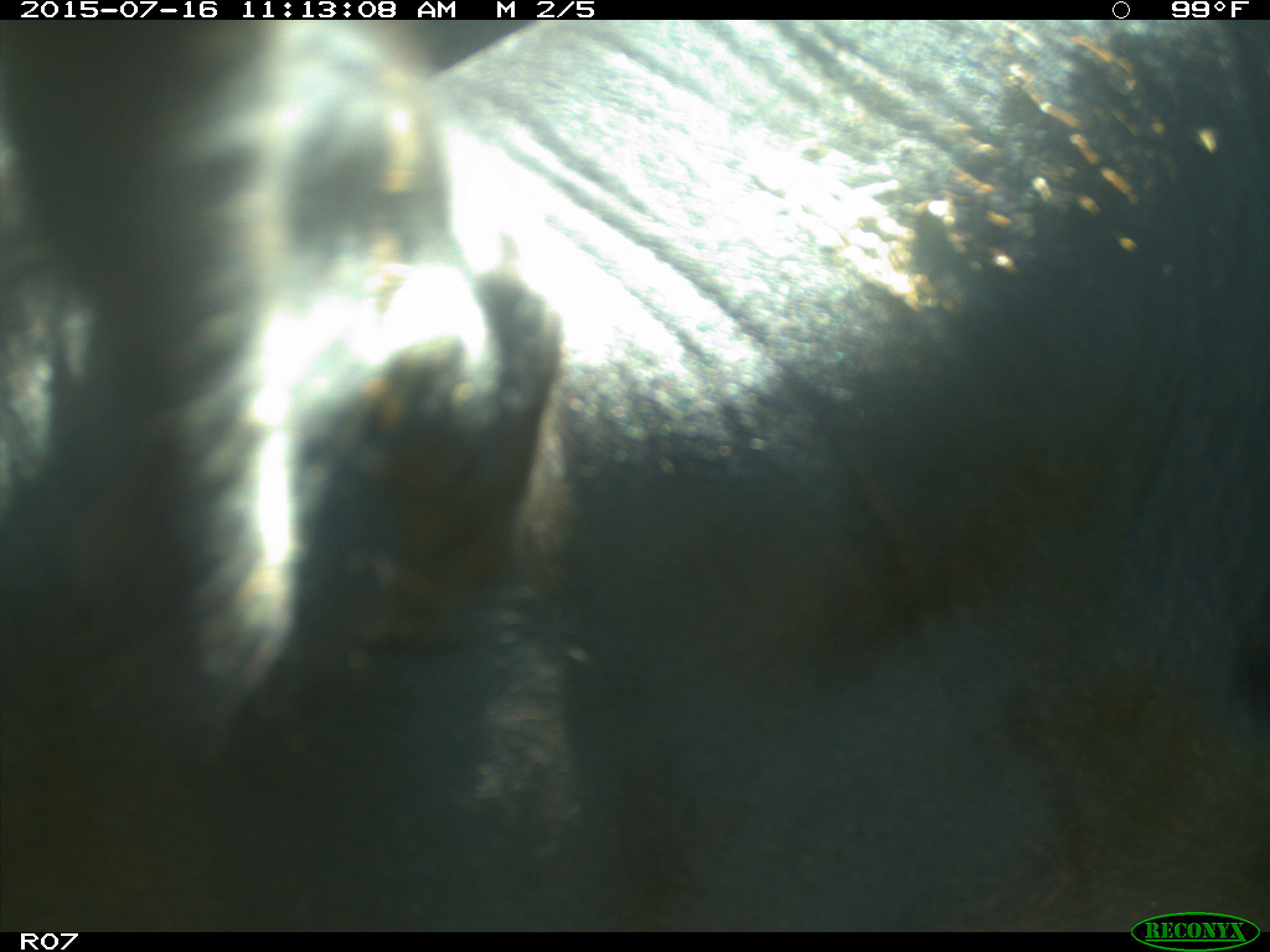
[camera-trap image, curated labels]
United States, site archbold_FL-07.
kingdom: Animalia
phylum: Chordata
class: Mammalia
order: Artiodactyla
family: Bovidae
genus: Bos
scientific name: Bos taurus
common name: domestic cow